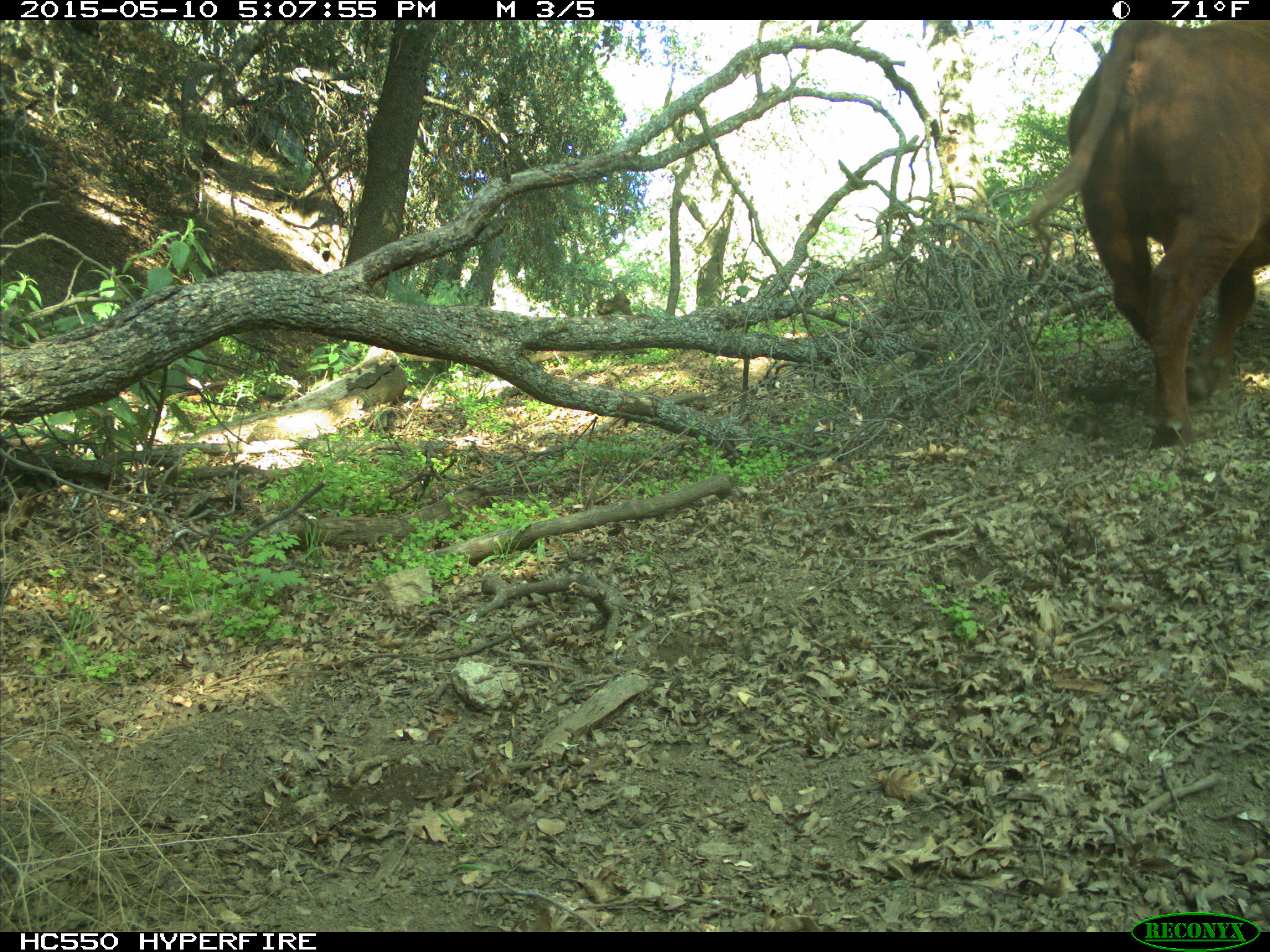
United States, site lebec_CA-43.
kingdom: Animalia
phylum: Chordata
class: Mammalia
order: Artiodactyla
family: Bovidae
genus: Bos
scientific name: Bos taurus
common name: domestic cow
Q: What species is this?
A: Bos taurus (domestic cow).